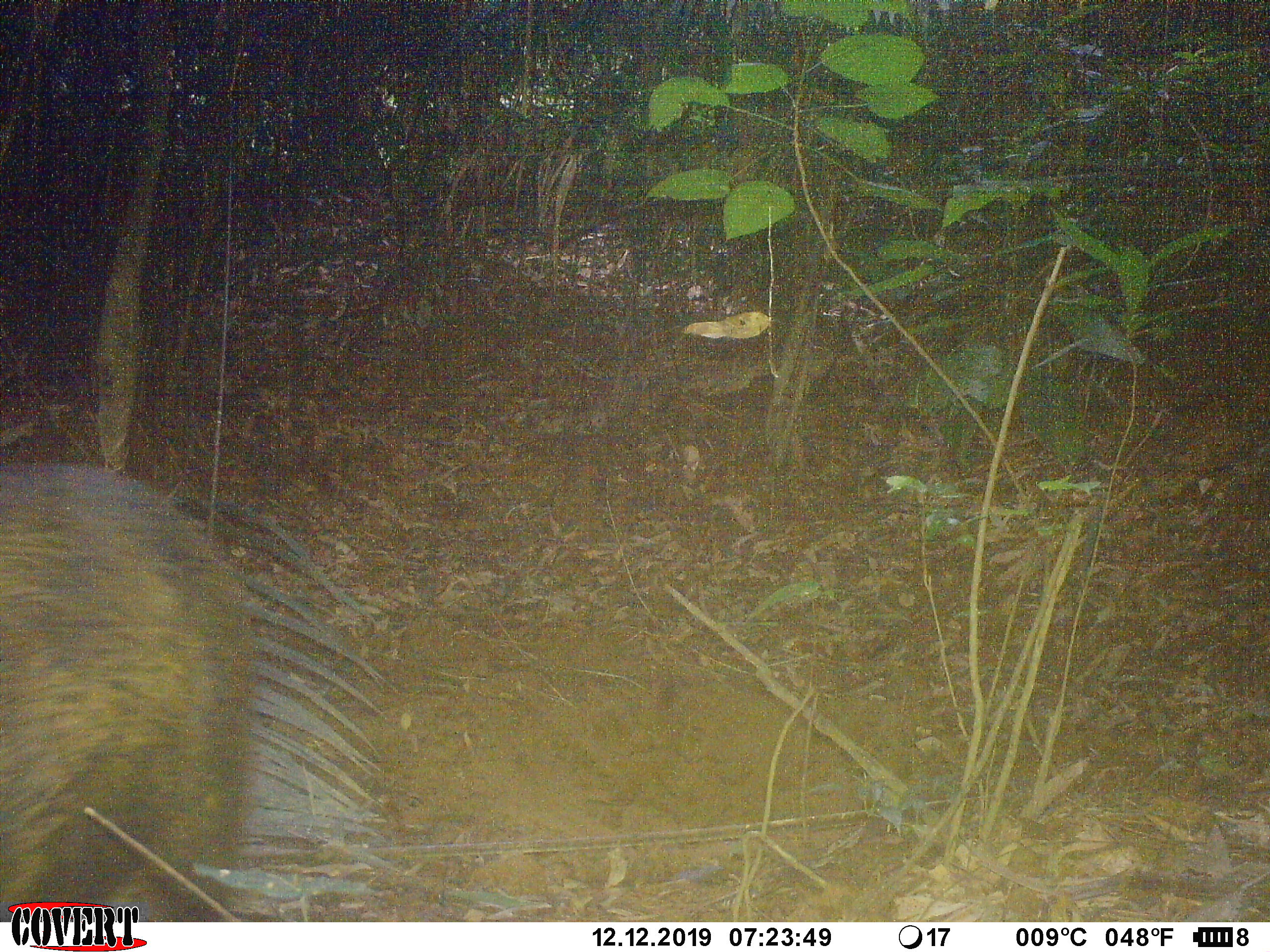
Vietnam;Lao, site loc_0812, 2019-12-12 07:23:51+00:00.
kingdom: Animalia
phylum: Chordata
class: Mammalia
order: Artiodactyla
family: Suidae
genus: Sus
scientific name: Sus scrofa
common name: eurasian wild pig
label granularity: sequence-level